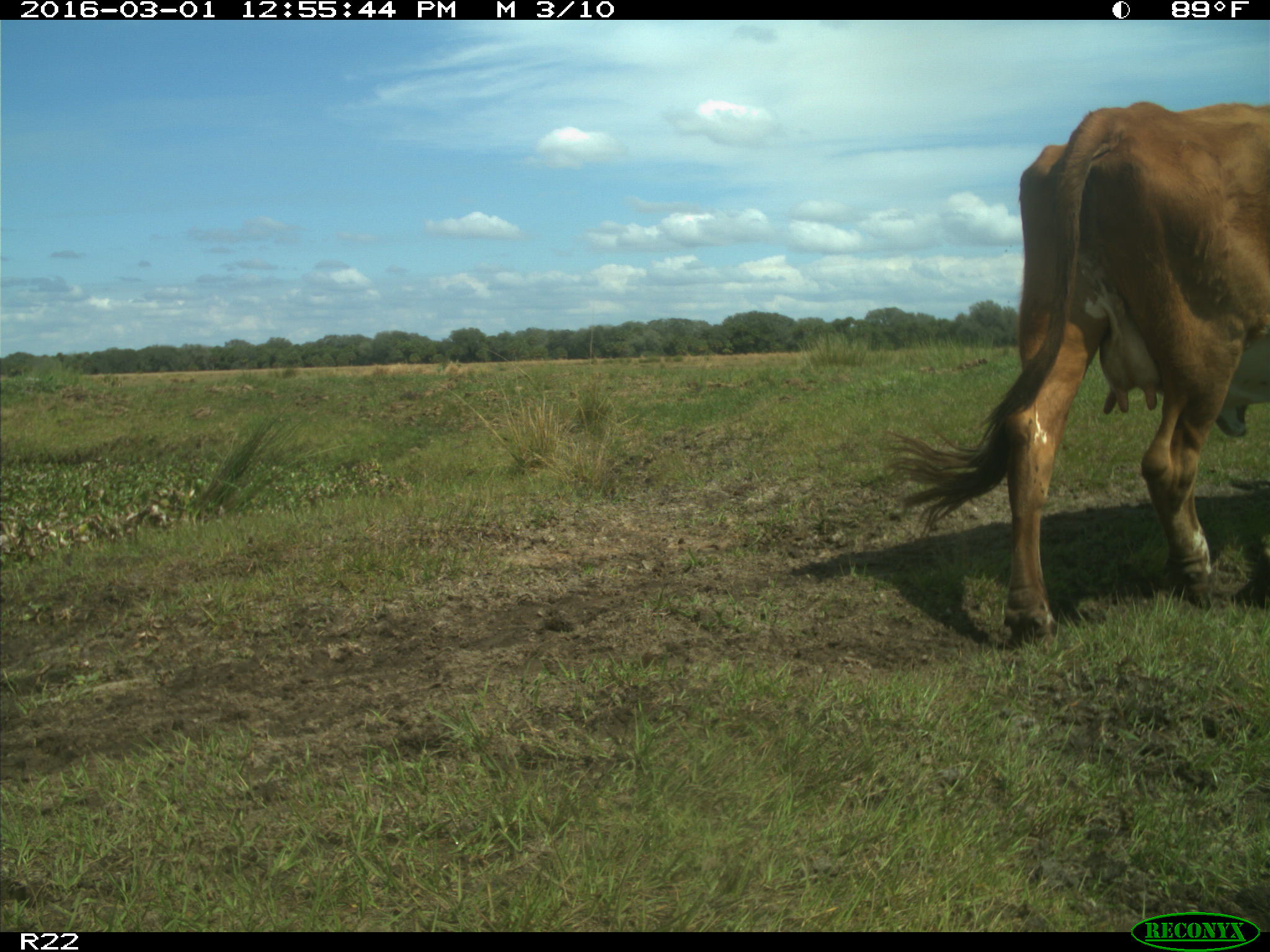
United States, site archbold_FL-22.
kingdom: Animalia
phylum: Chordata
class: Mammalia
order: Artiodactyla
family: Bovidae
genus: Bos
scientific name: Bos taurus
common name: domestic cow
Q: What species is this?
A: Bos taurus (domestic cow).